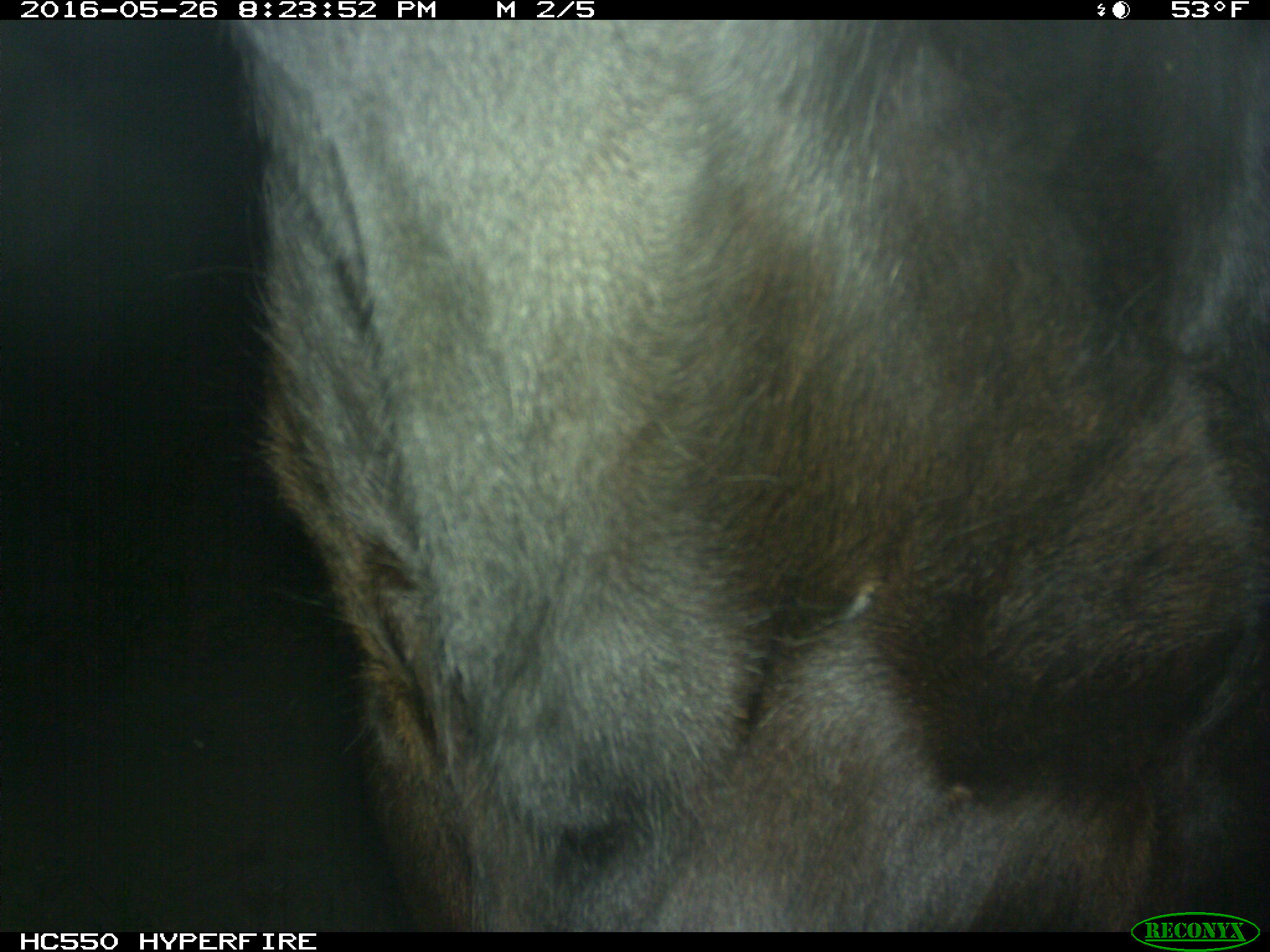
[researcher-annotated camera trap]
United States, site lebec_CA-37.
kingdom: Animalia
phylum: Chordata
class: Mammalia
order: Artiodactyla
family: Bovidae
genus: Bos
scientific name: Bos taurus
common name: domestic cow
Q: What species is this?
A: Bos taurus (domestic cow).